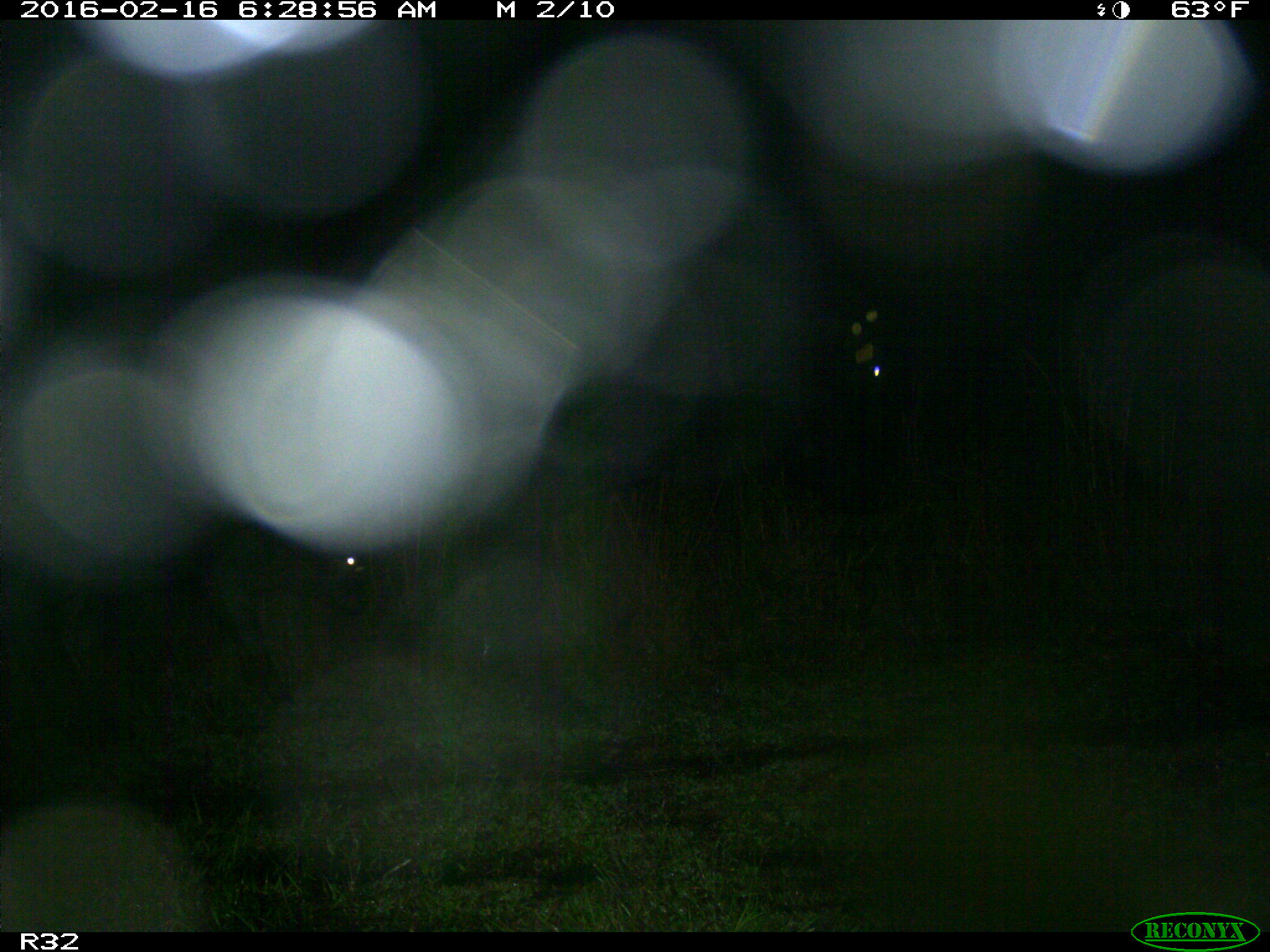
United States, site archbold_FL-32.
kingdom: Animalia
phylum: Chordata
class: Mammalia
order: Artiodactyla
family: Bovidae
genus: Bos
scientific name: Bos taurus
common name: domestic cow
Bos taurus (domestic cow).